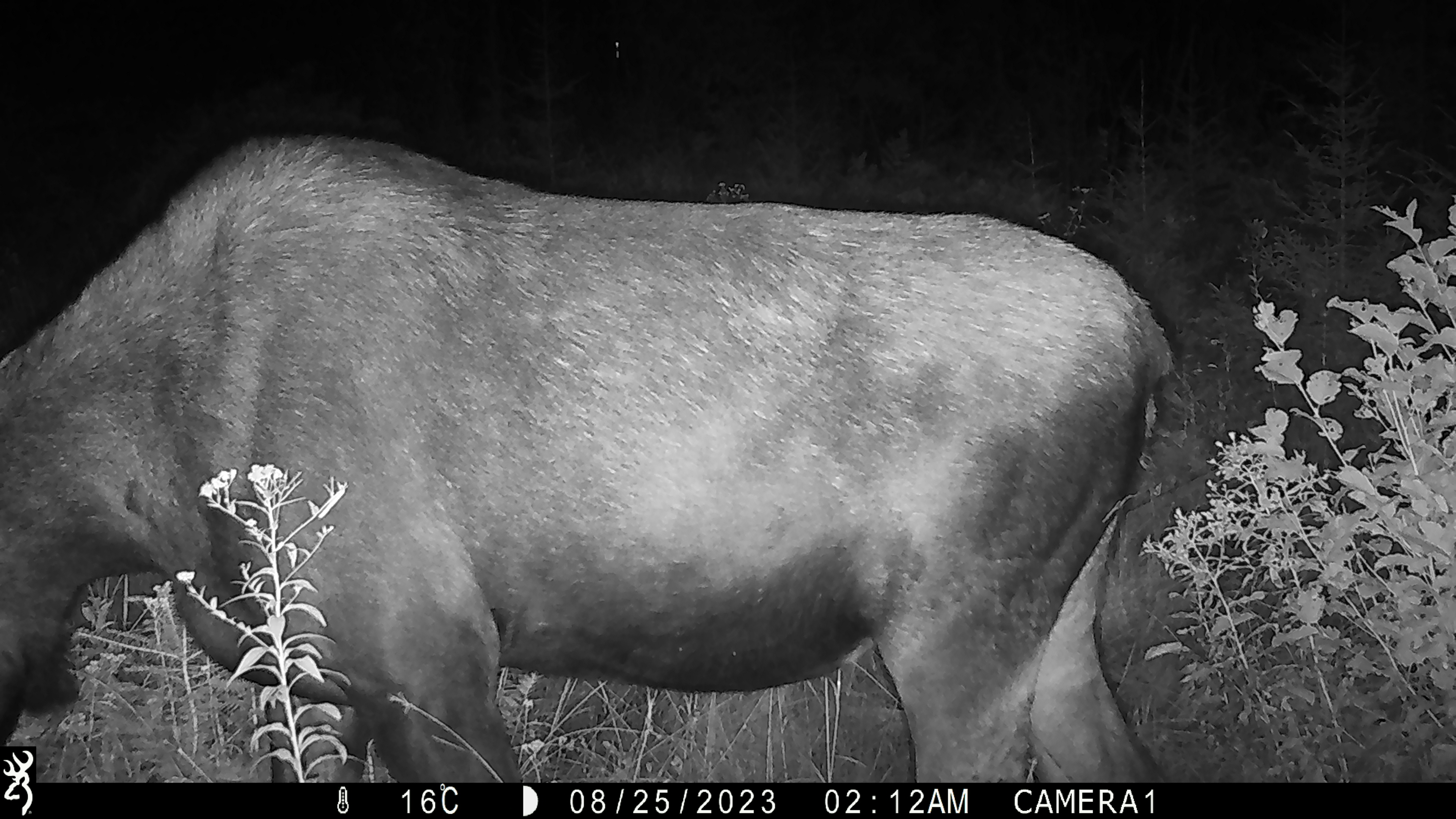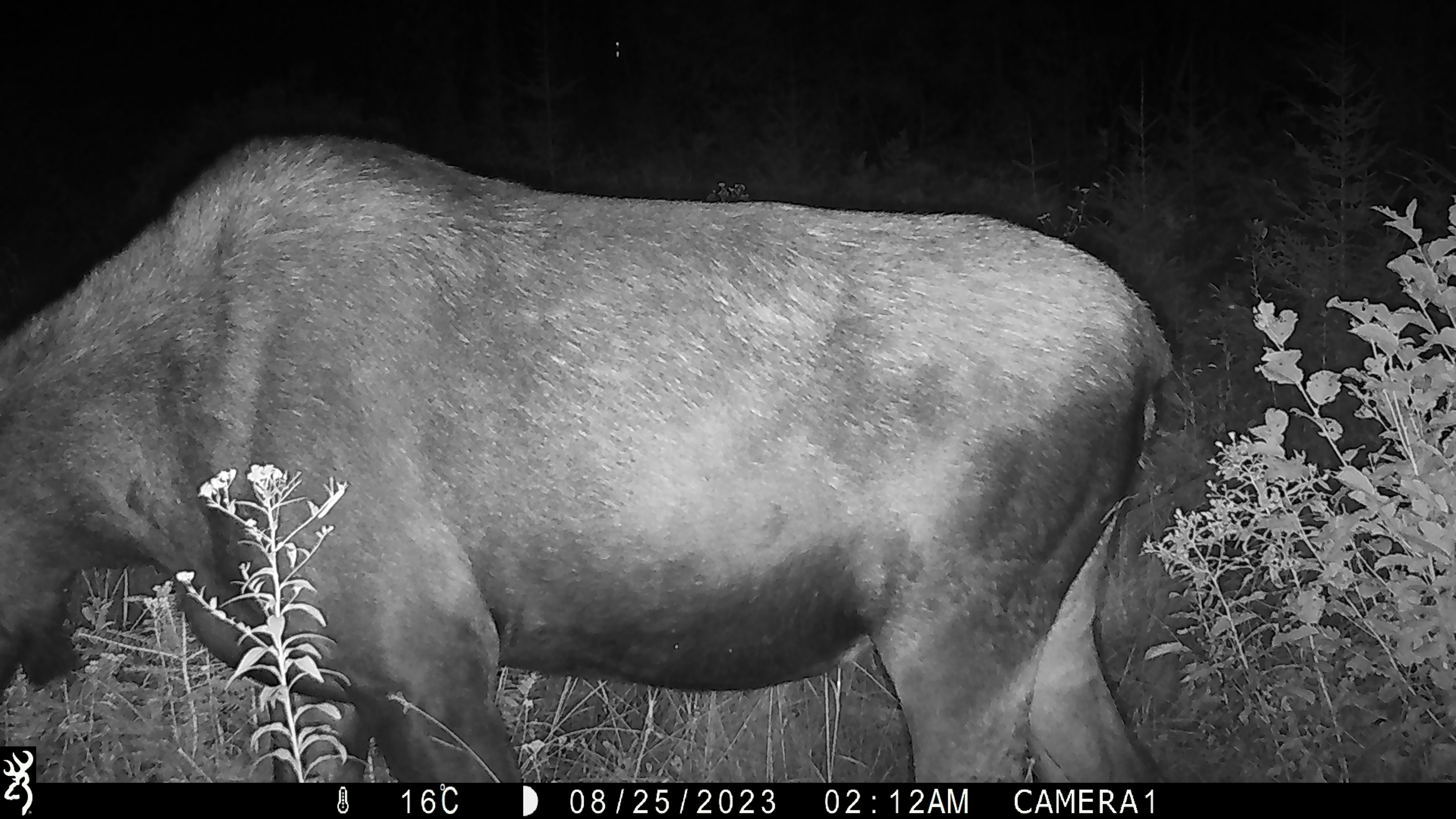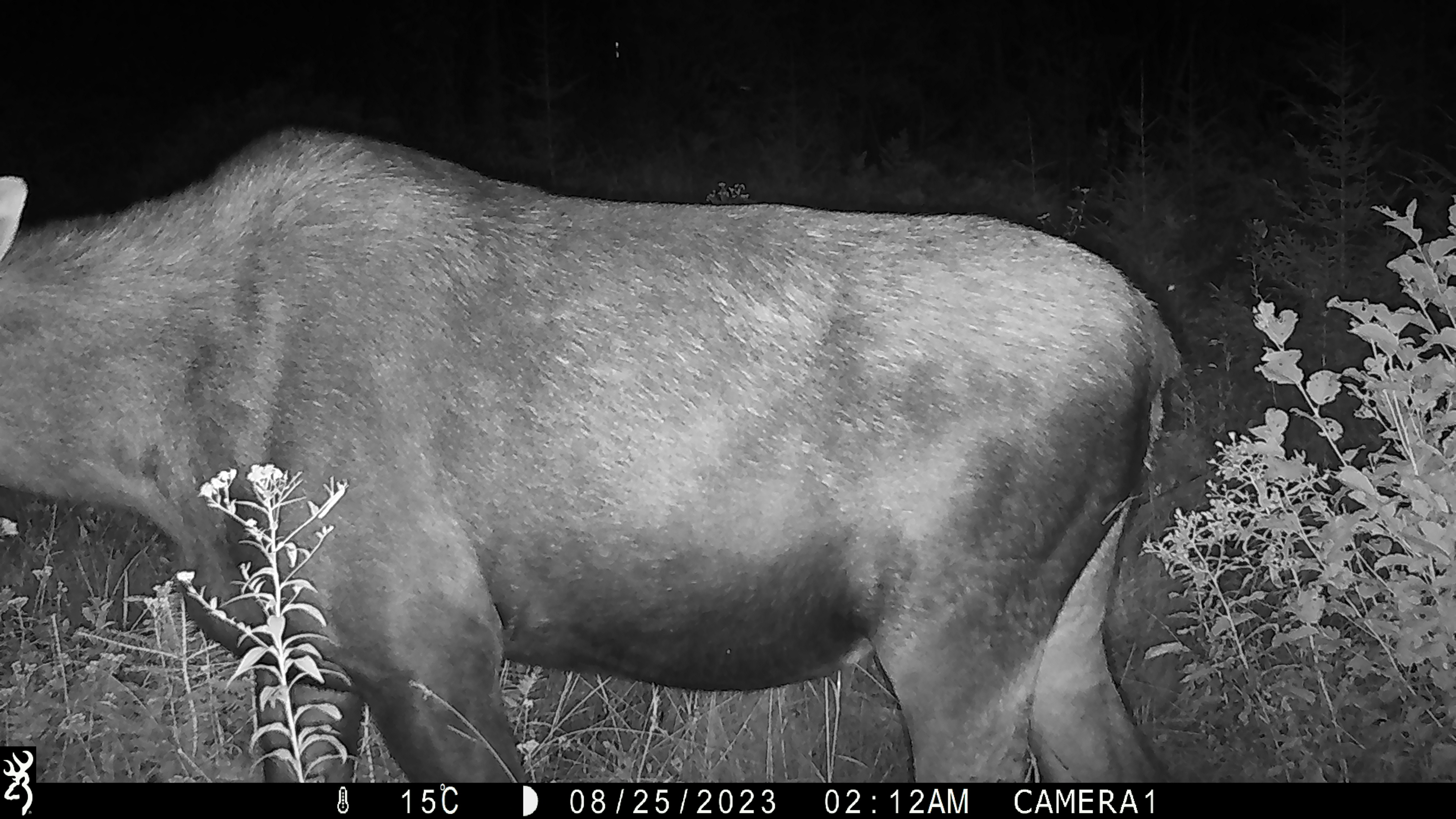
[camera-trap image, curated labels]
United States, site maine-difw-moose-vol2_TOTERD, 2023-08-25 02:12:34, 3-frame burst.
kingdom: Animalia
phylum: Chordata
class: Mammalia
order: Artiodactyla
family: Cervidae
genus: Alces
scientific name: Alces alces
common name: moose